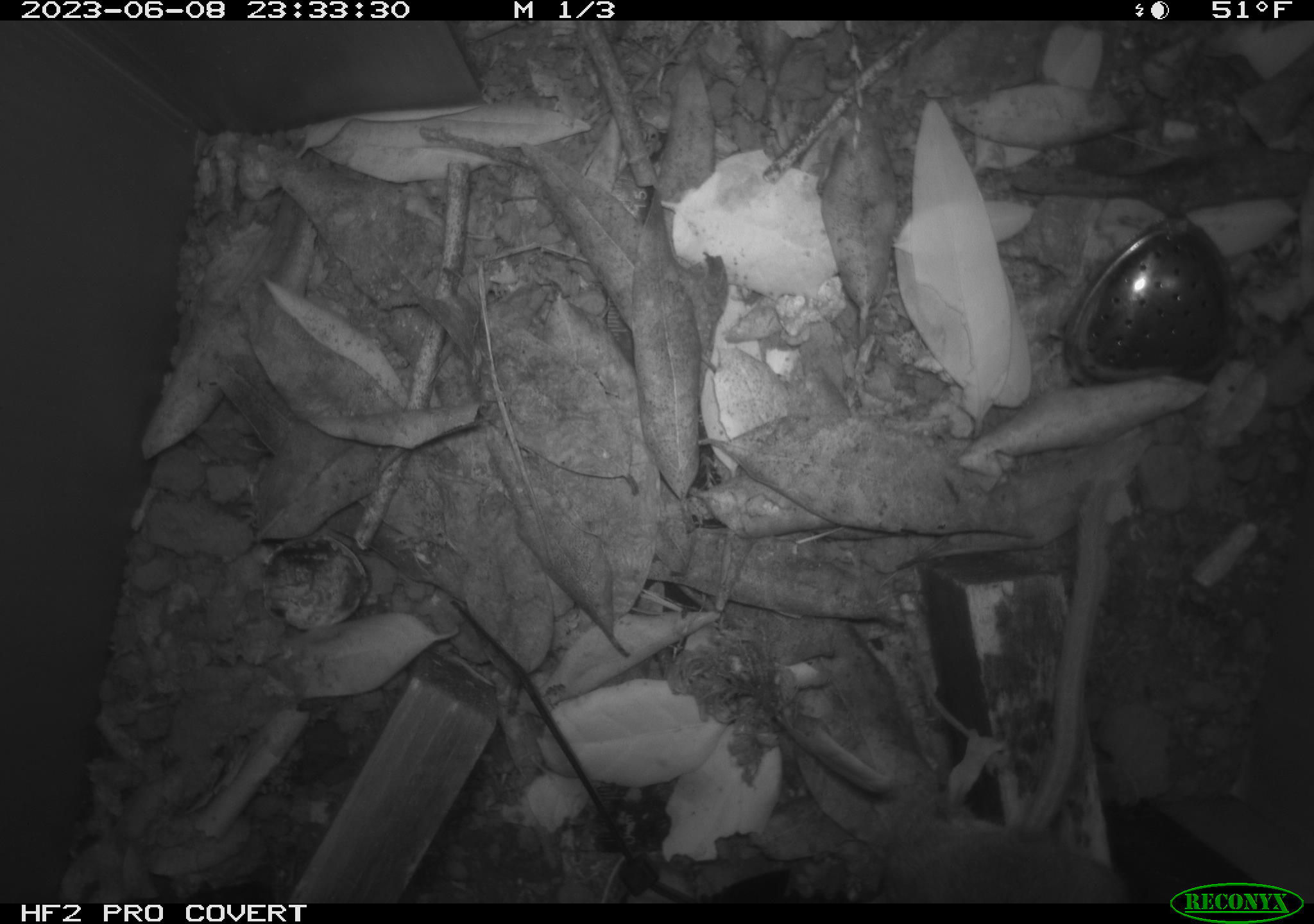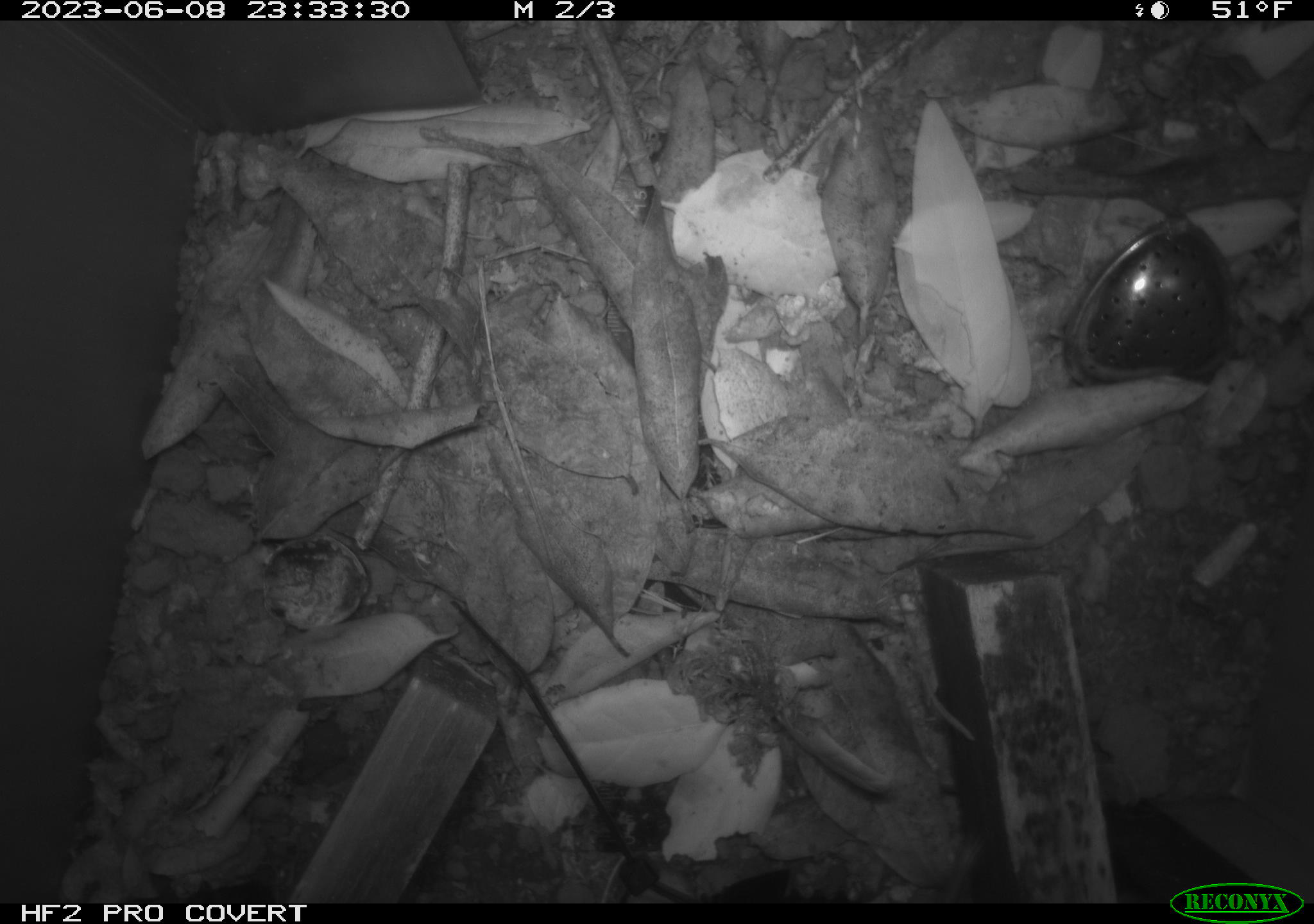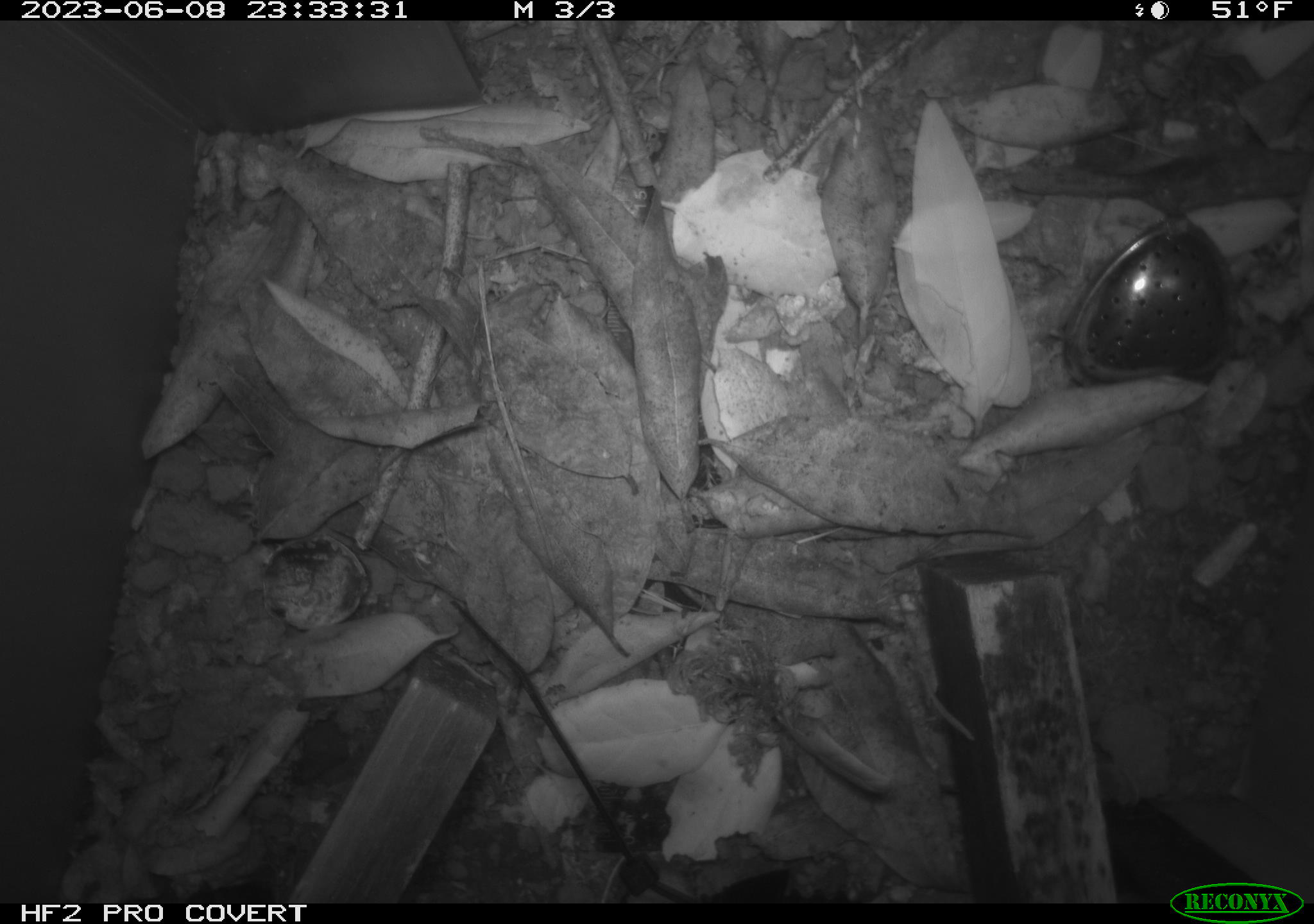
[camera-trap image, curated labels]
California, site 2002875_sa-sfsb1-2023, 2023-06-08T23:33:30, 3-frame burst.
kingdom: Animalia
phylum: Chordata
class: Mammalia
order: Rodentia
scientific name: Rodentia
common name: mouse species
Mouse species (Rodentia).